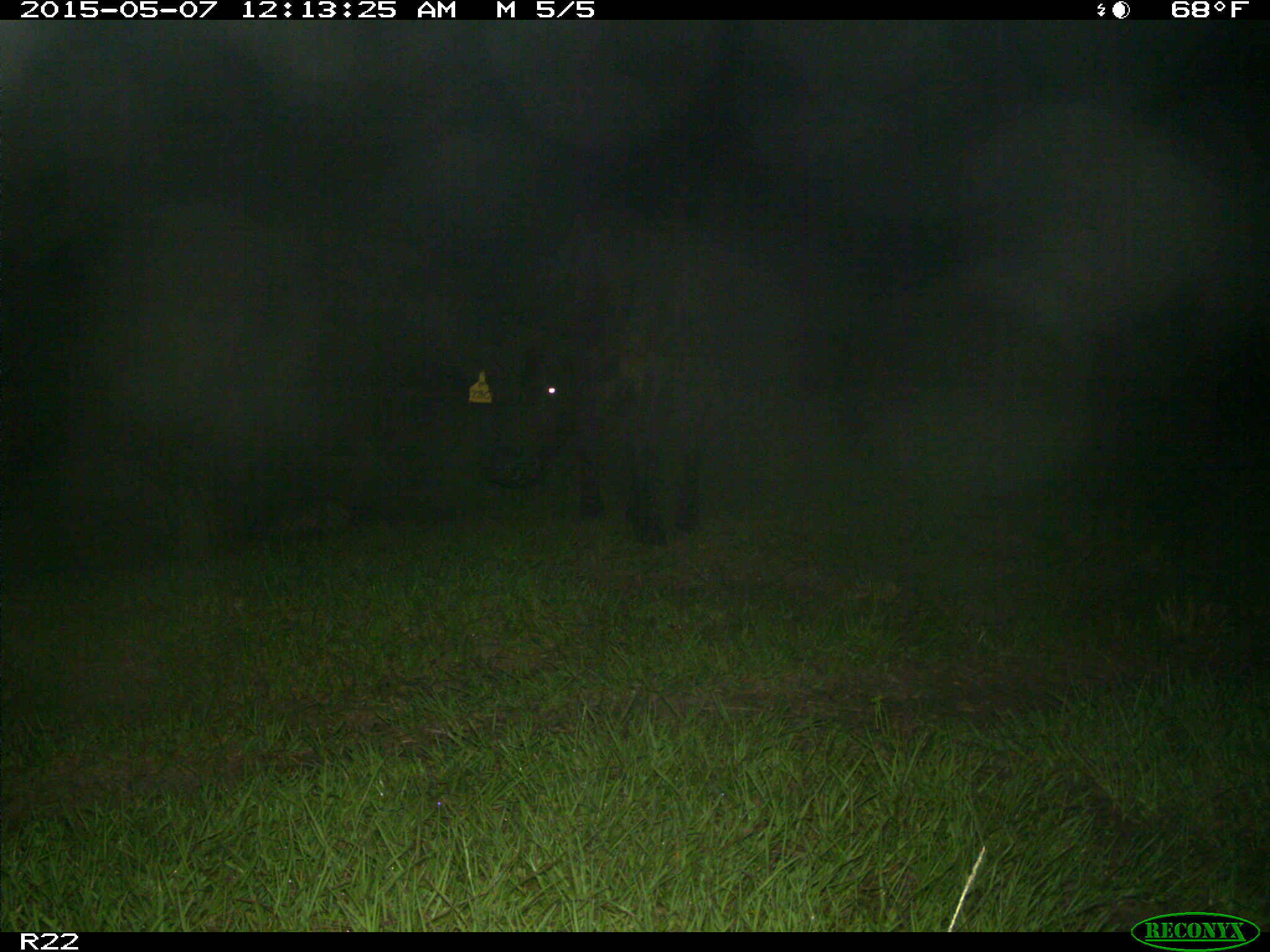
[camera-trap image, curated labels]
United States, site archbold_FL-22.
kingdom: Animalia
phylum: Chordata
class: Mammalia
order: Artiodactyla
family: Bovidae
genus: Bos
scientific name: Bos taurus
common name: domestic cow